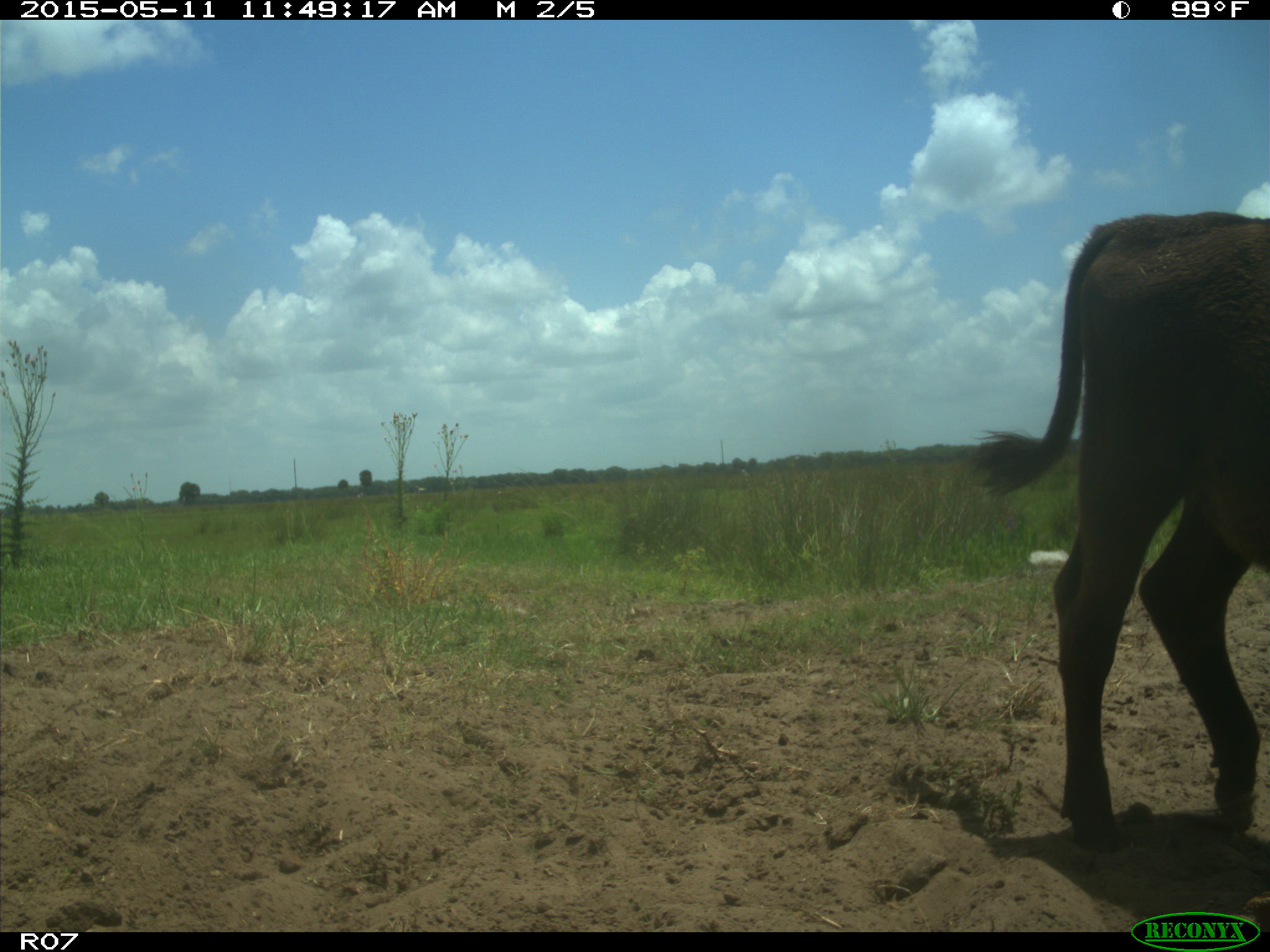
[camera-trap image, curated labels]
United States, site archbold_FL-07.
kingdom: Animalia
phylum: Chordata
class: Mammalia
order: Artiodactyla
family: Bovidae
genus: Bos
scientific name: Bos taurus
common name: domestic cow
Bos taurus (domestic cow).